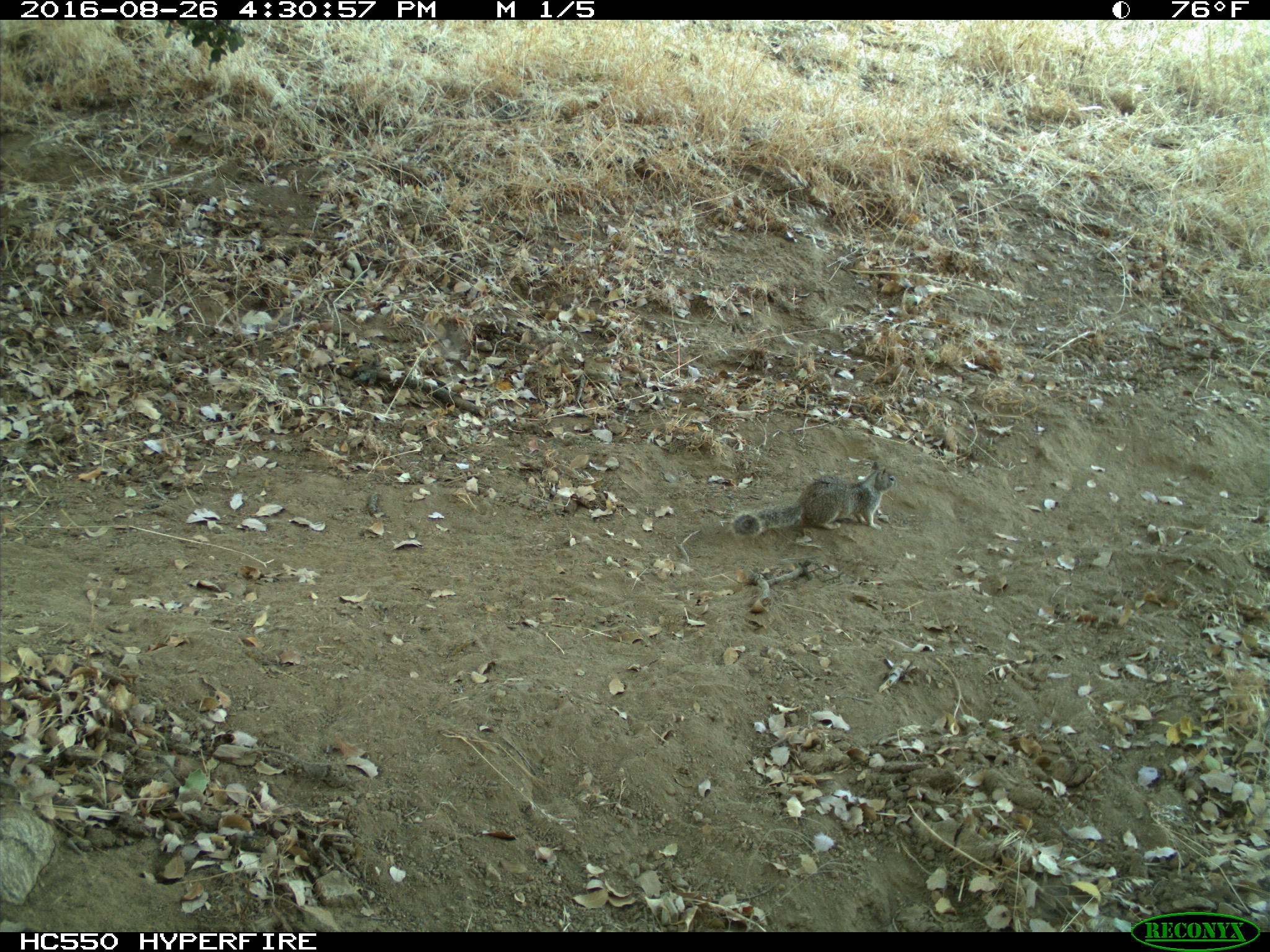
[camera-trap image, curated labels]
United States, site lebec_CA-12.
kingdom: Animalia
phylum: Chordata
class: Mammalia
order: Rodentia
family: Sciuridae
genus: Otospermophilus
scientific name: Otospermophilus beecheyi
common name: california ground squirrel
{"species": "Otospermophilus beecheyi (california ground squirrel)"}